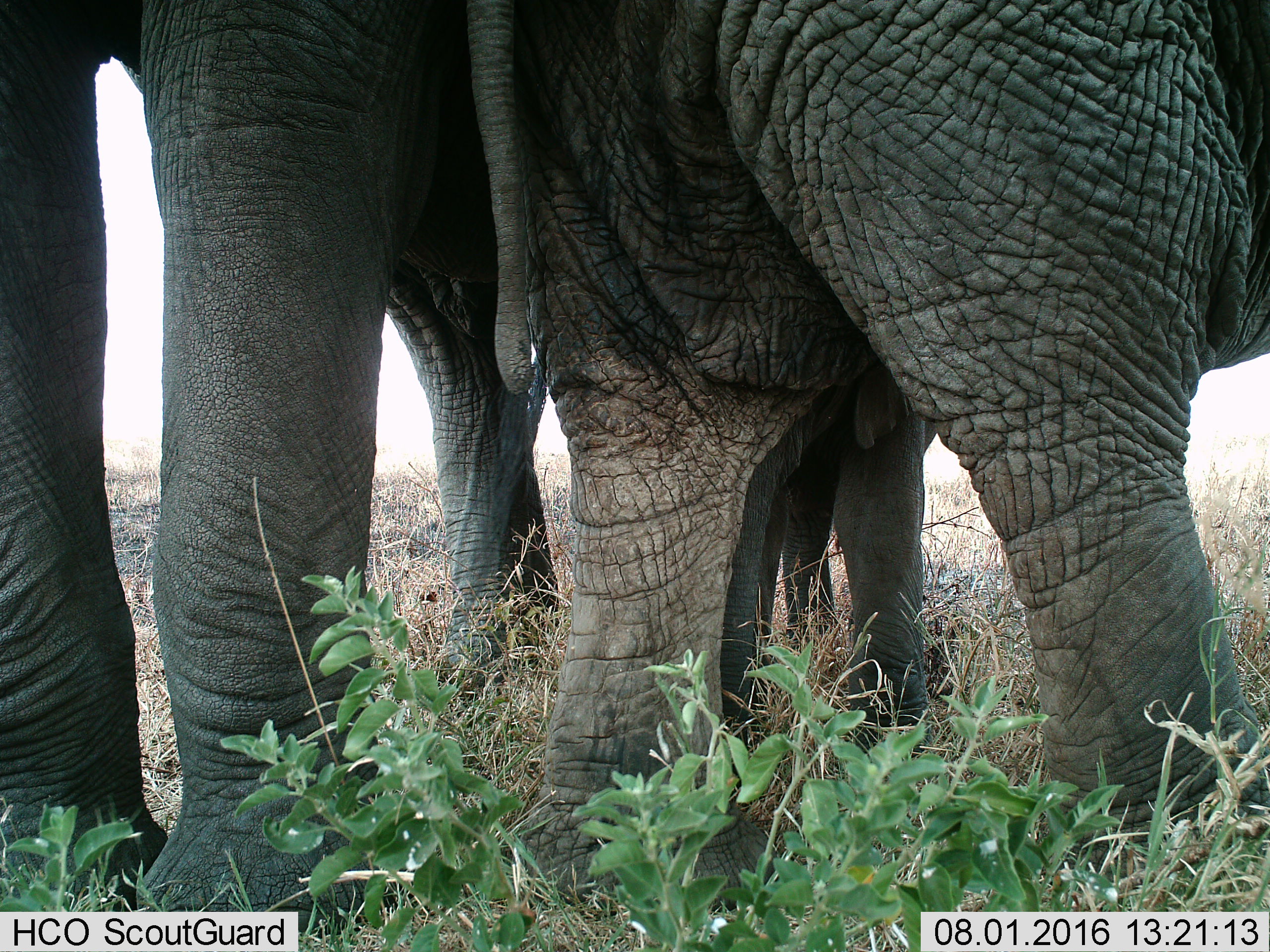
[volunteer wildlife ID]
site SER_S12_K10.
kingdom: Animalia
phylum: Chordata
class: Mammalia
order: Proboscidea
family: Elephantidae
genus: Loxodonta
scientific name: Loxodonta africana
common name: african bush elephant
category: elephant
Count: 3.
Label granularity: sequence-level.